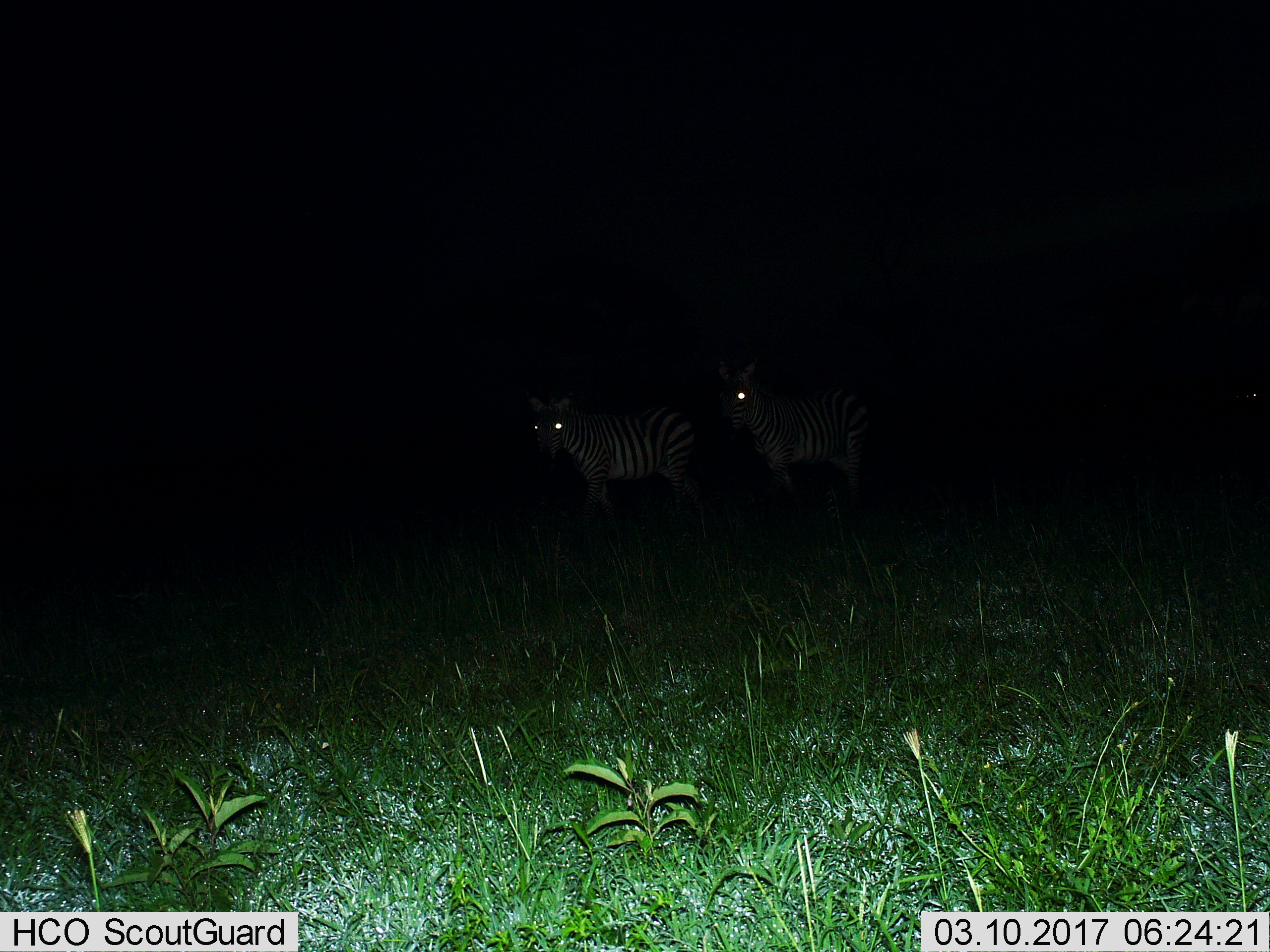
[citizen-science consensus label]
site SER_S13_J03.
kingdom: Animalia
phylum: Chordata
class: Mammalia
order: Perissodactyla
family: Equidae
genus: Equus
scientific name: Equus quagga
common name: plains zebra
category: zebraplains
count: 2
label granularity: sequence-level